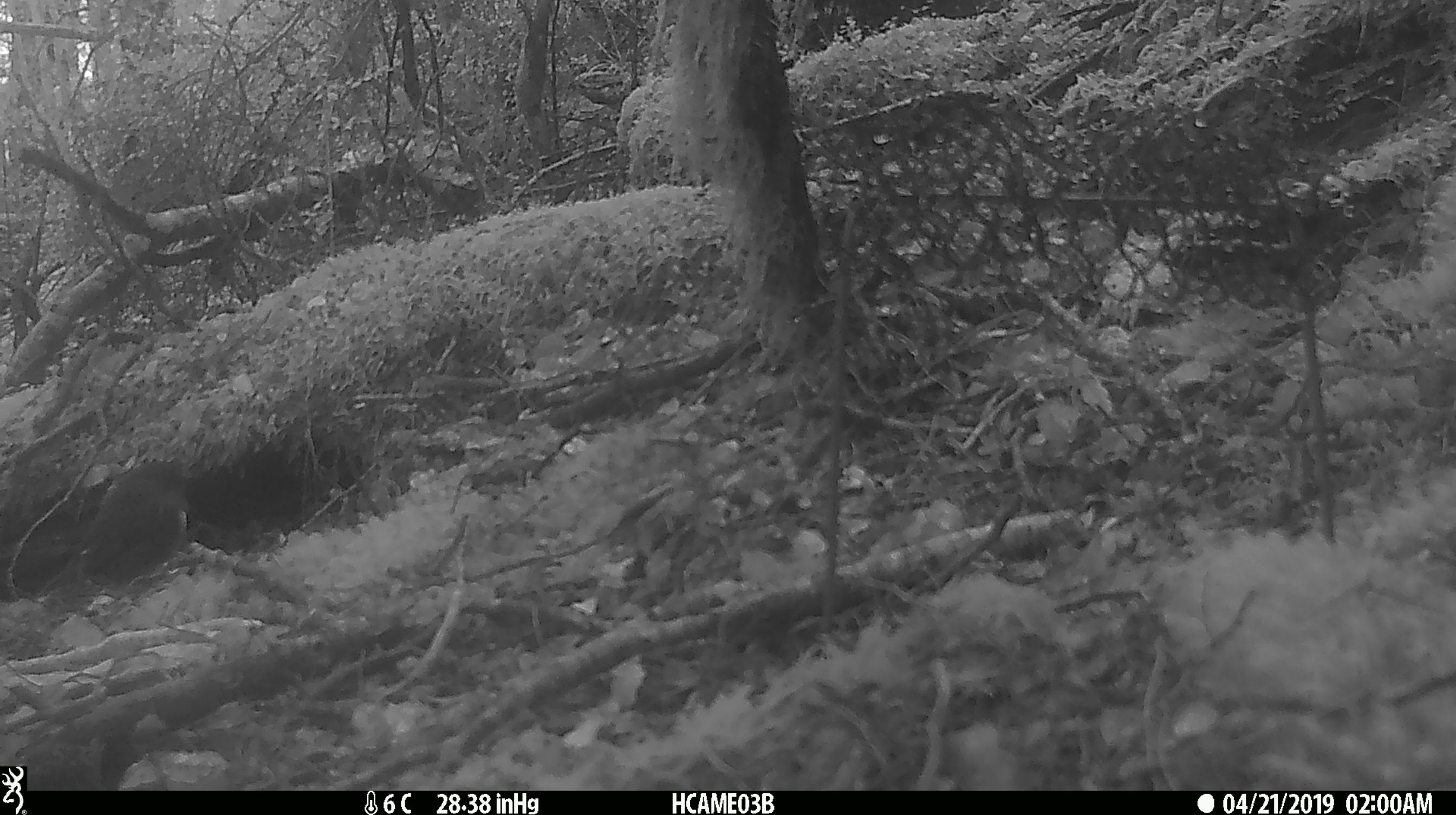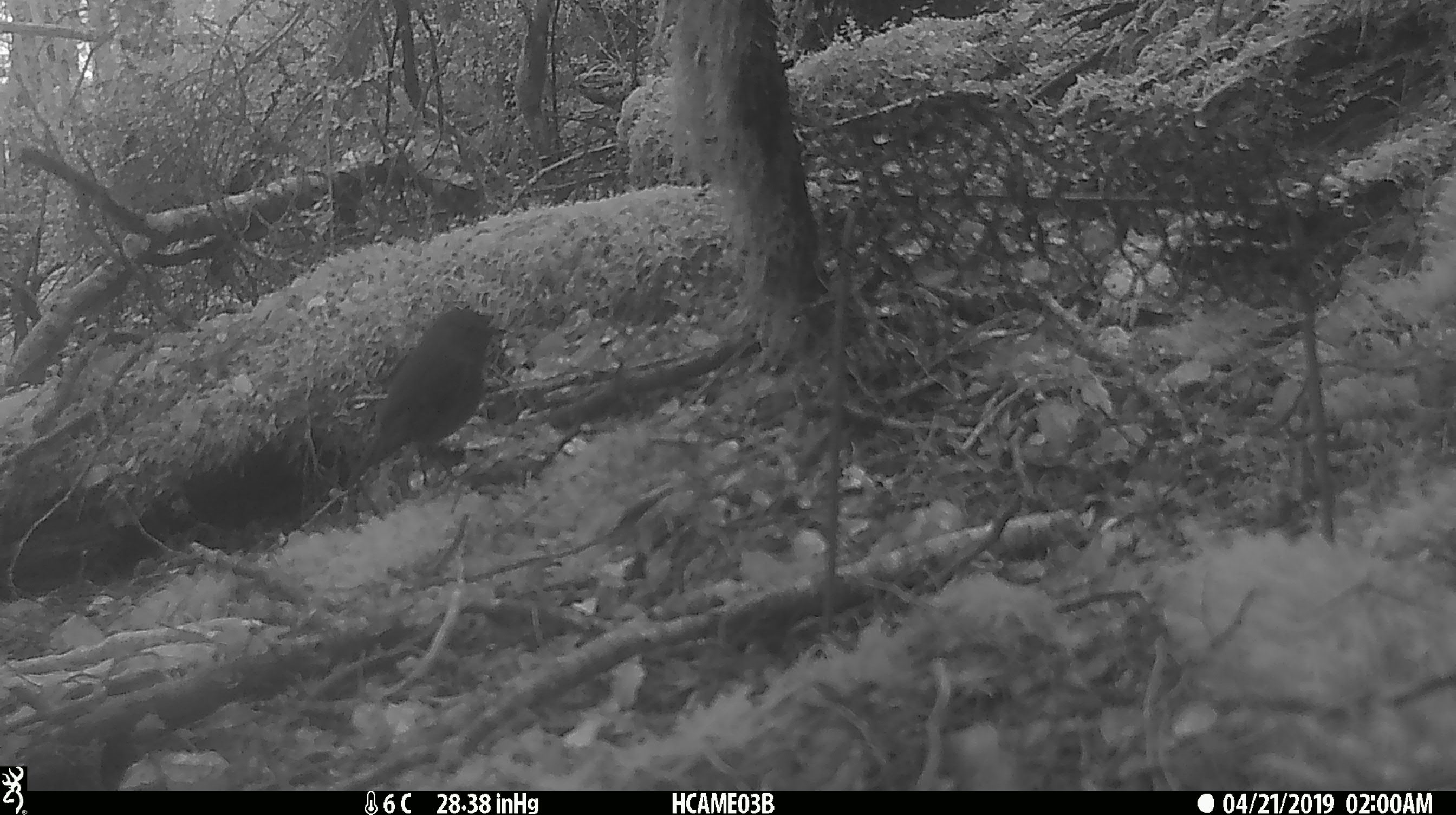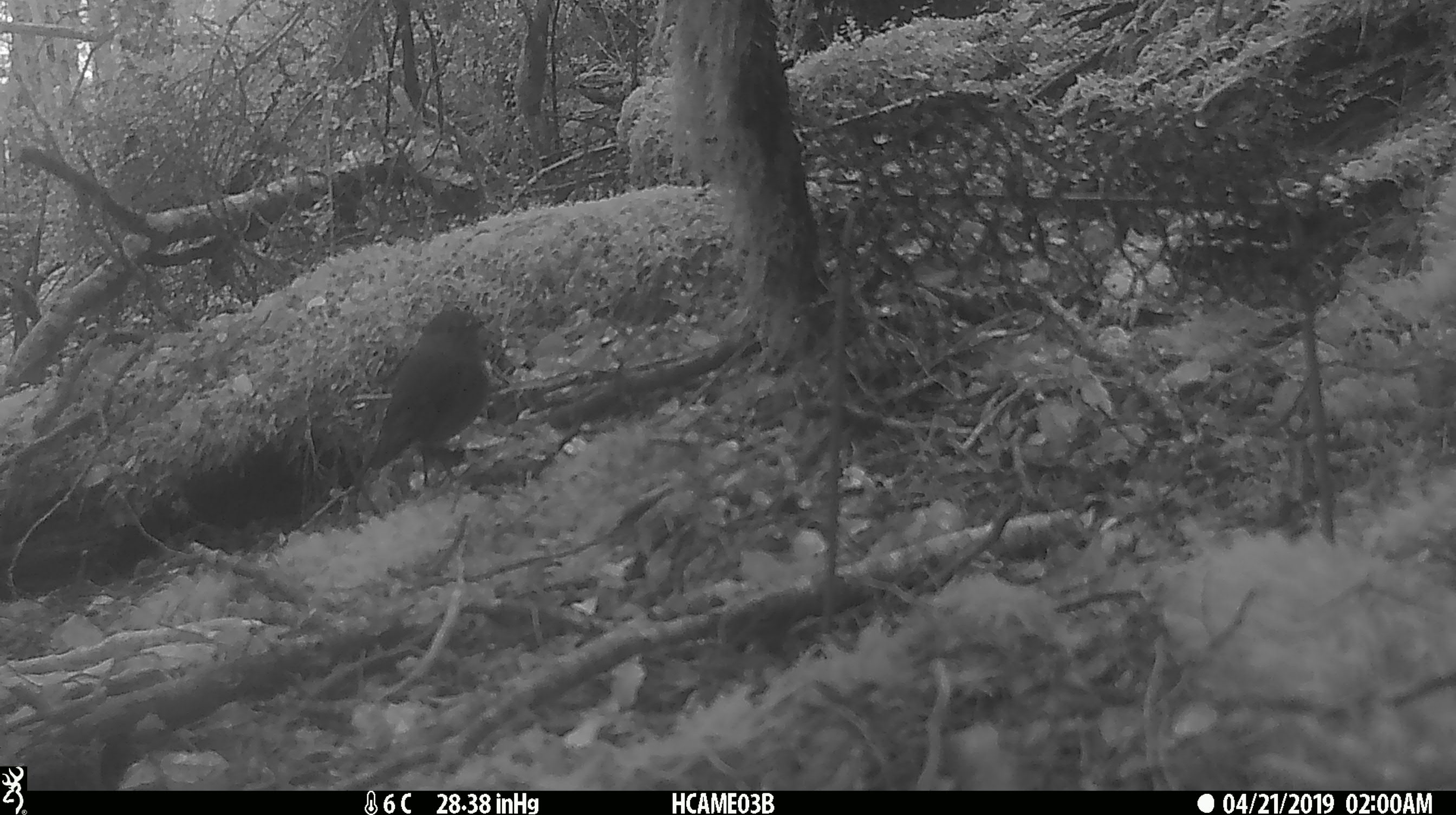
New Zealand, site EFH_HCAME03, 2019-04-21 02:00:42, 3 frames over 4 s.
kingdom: Animalia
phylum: Chordata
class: Aves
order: Passeriformes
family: Petroicidae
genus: Petroica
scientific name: Petroica australis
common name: new zealand robin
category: robin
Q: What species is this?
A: Robin (new zealand robin) (Petroica australis).